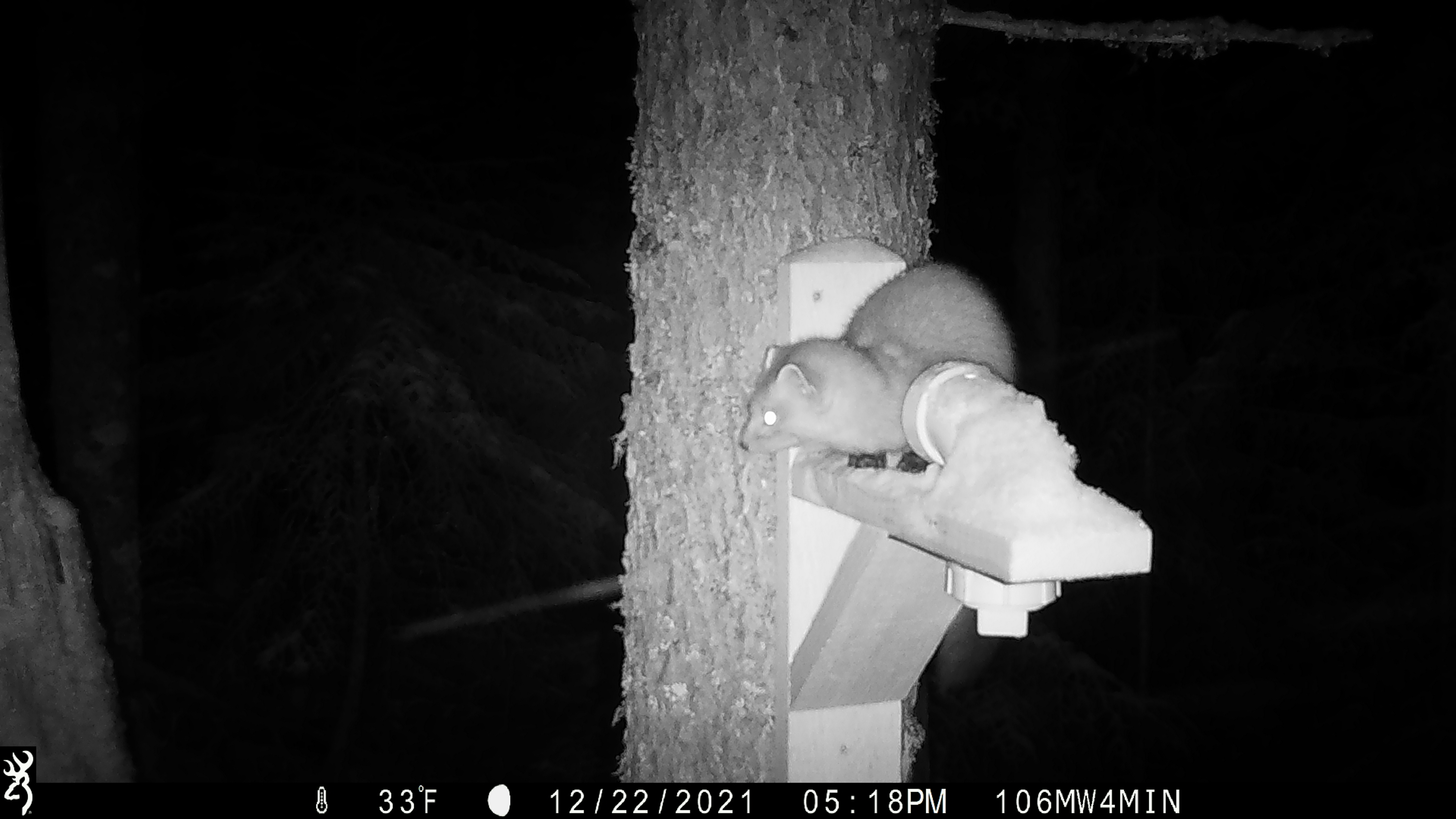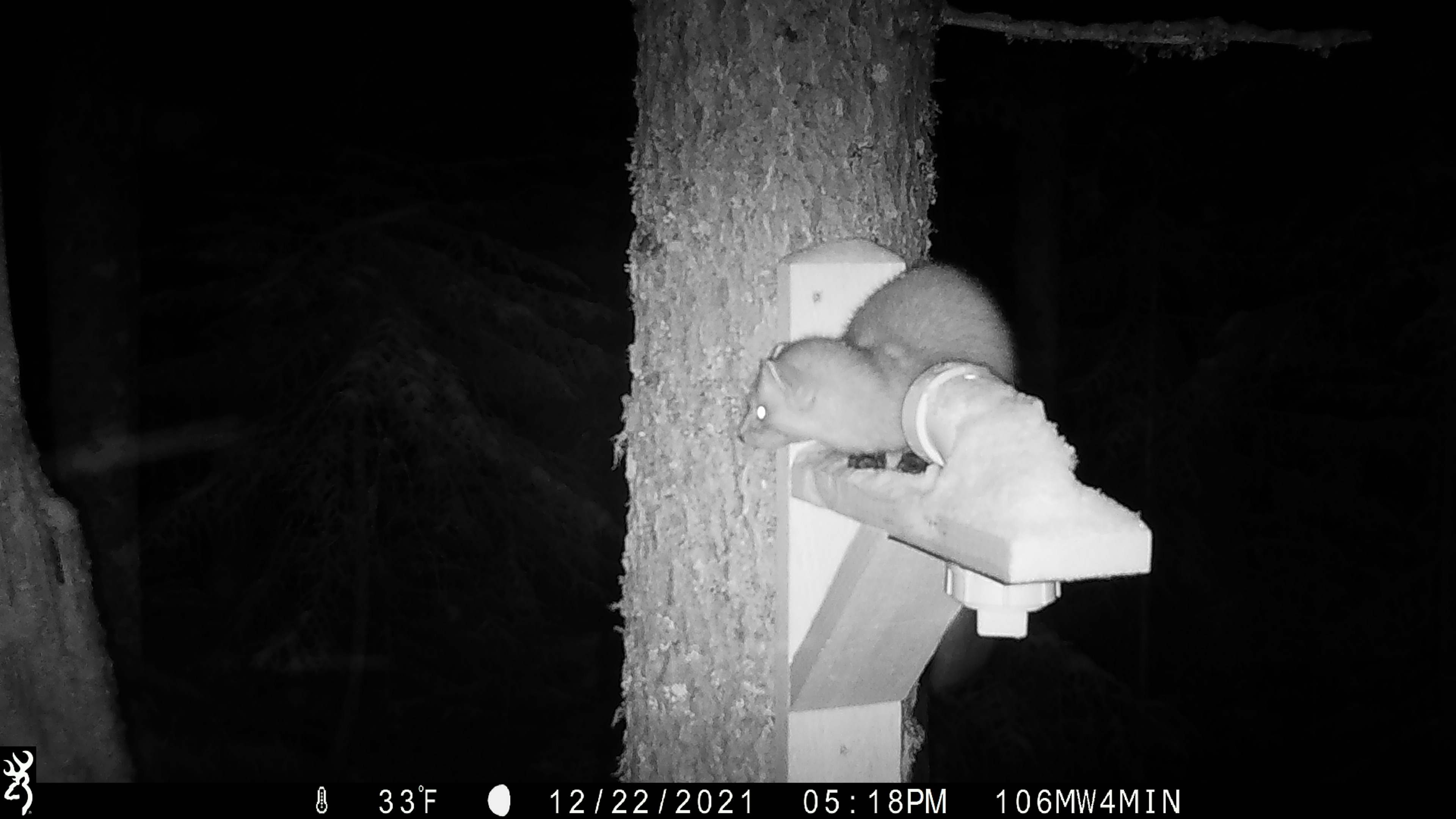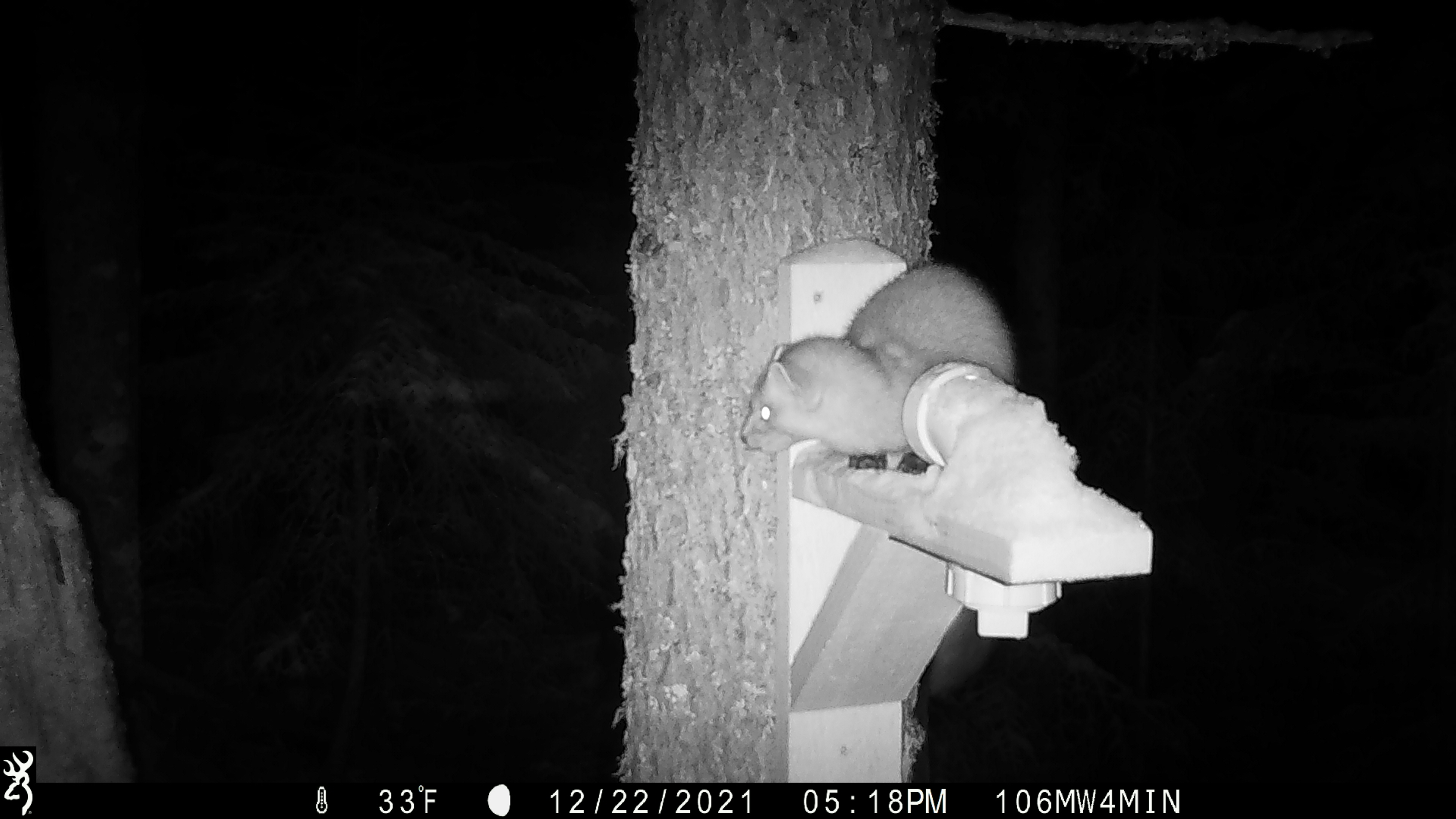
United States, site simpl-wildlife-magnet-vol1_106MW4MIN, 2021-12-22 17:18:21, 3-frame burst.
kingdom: Animalia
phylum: Chordata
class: Mammalia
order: Carnivora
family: Mustelidae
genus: Martes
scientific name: Martes americana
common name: american marten